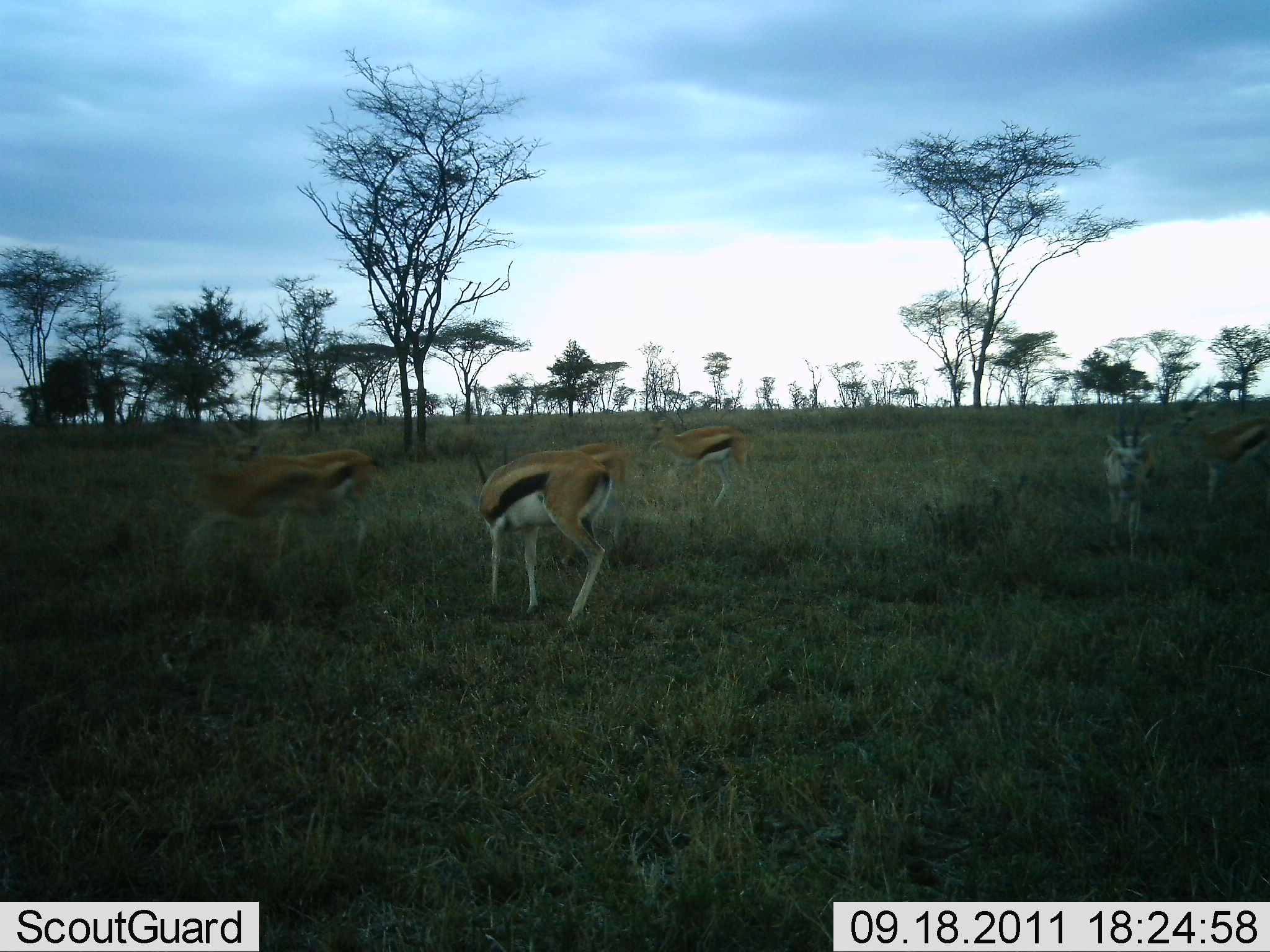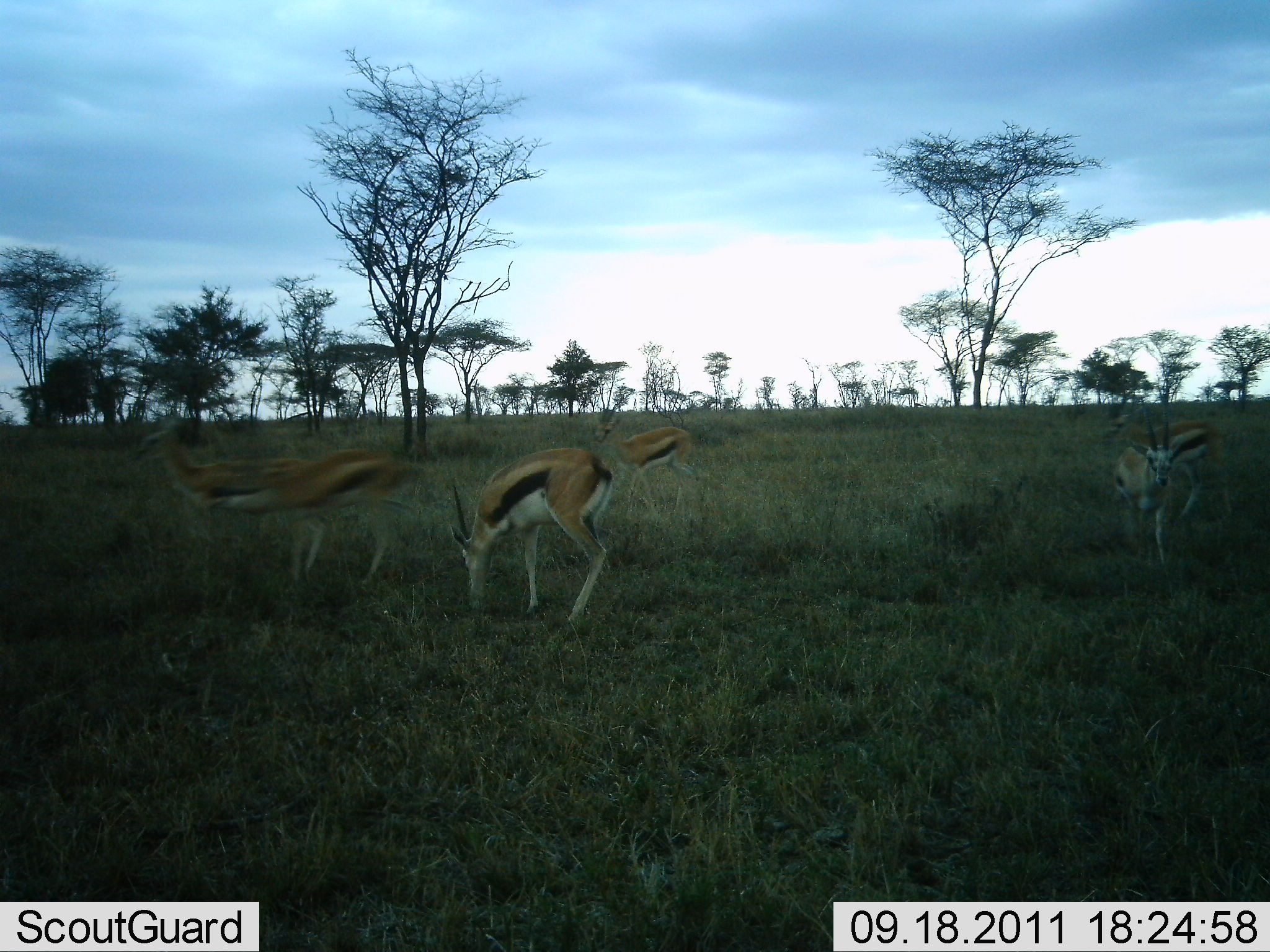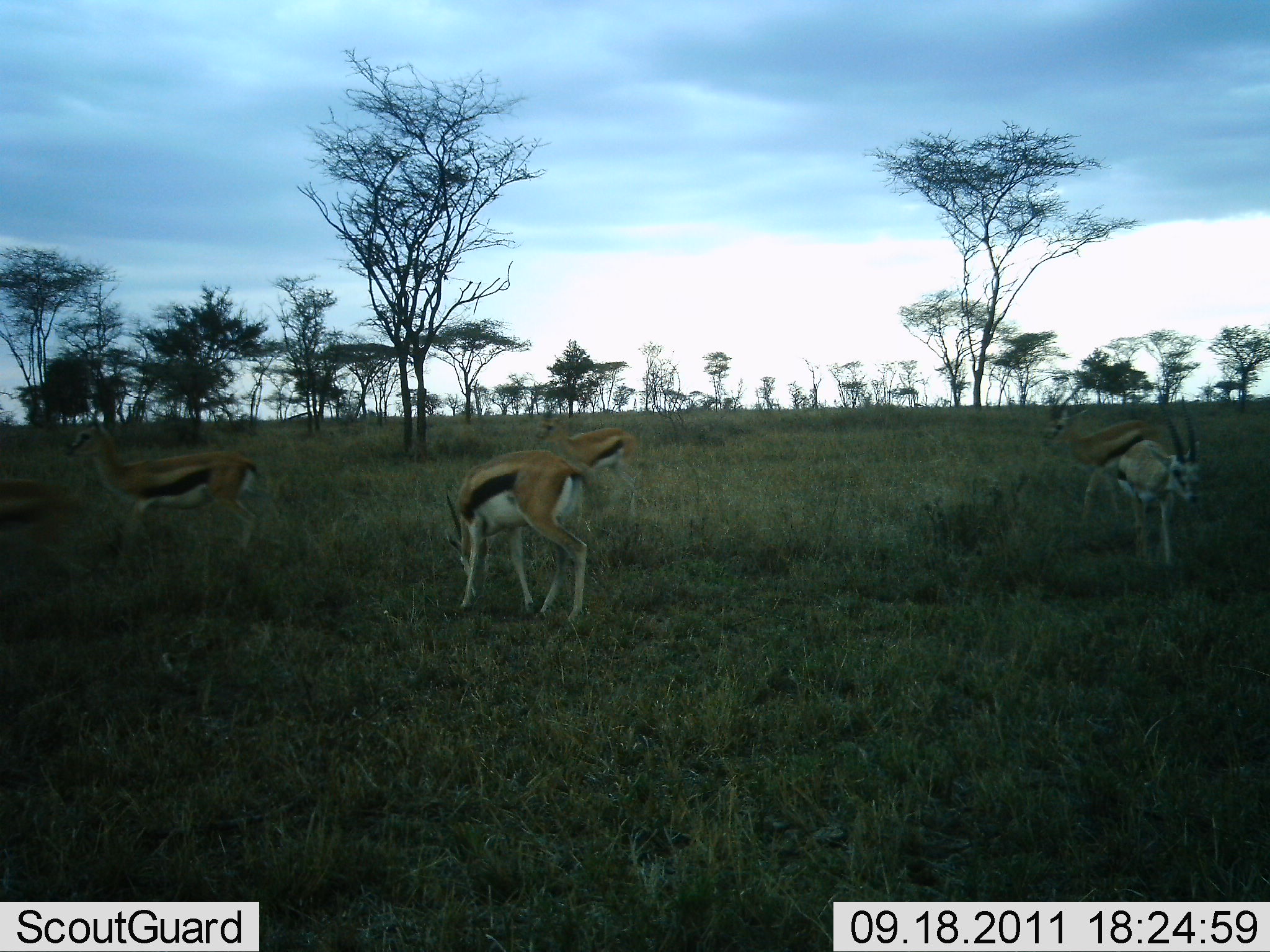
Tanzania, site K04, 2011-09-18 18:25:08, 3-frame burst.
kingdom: Animalia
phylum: Chordata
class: Mammalia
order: Artiodactyla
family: Bovidae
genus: Eudorcas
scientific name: Eudorcas thomsonii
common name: thomson's gazelle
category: gazellethomsons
Gazellethomsons (thomson's gazelle) (Eudorcas thomsonii), count 6. Behavior (volunteer vote fractions): standing 21%, resting 0%, moving 64%, interacting 0%. Young present (vote fraction): 0%. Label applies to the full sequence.